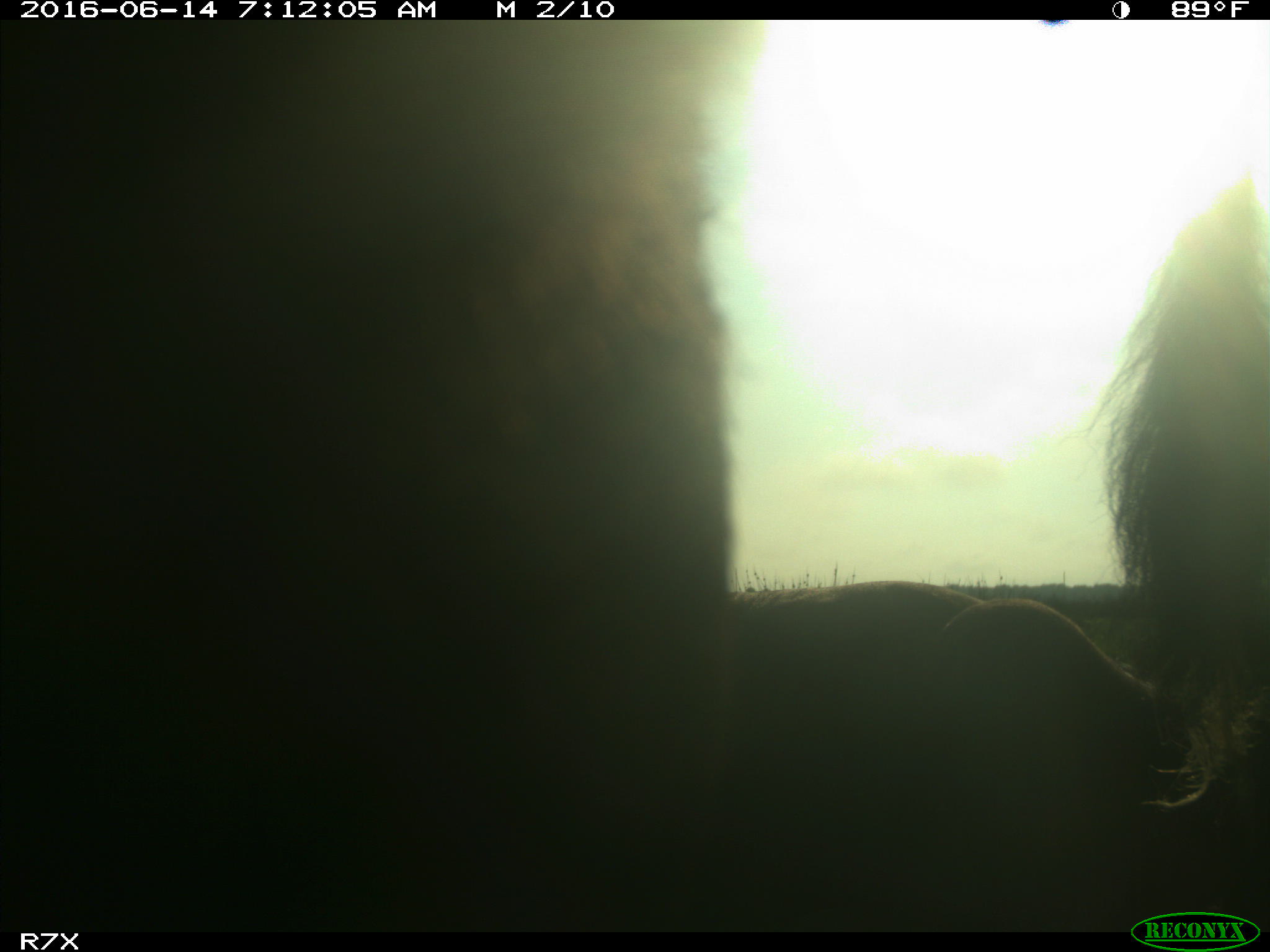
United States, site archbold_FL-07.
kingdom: Animalia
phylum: Chordata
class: Mammalia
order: Artiodactyla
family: Bovidae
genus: Bos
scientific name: Bos taurus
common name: domestic cow